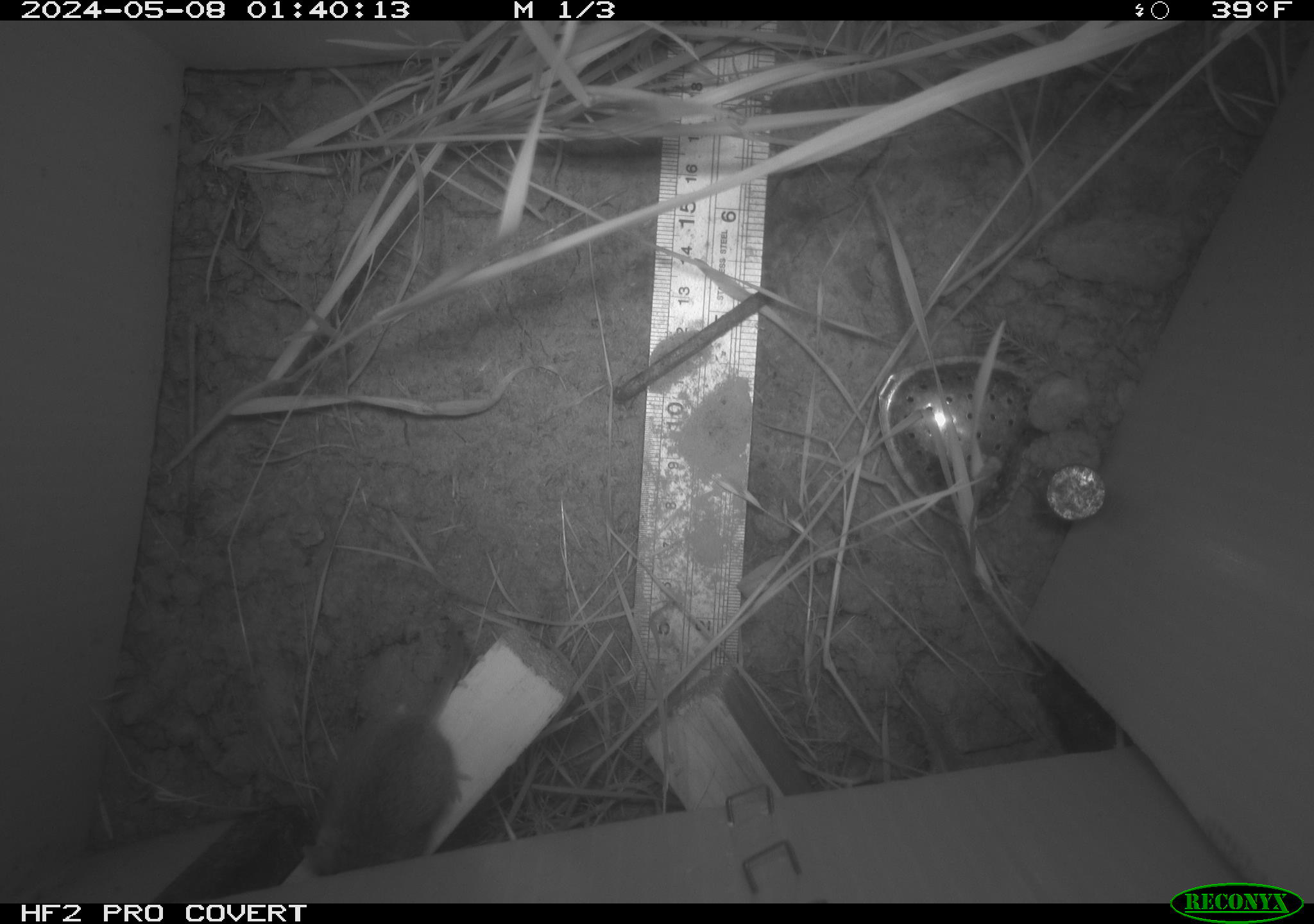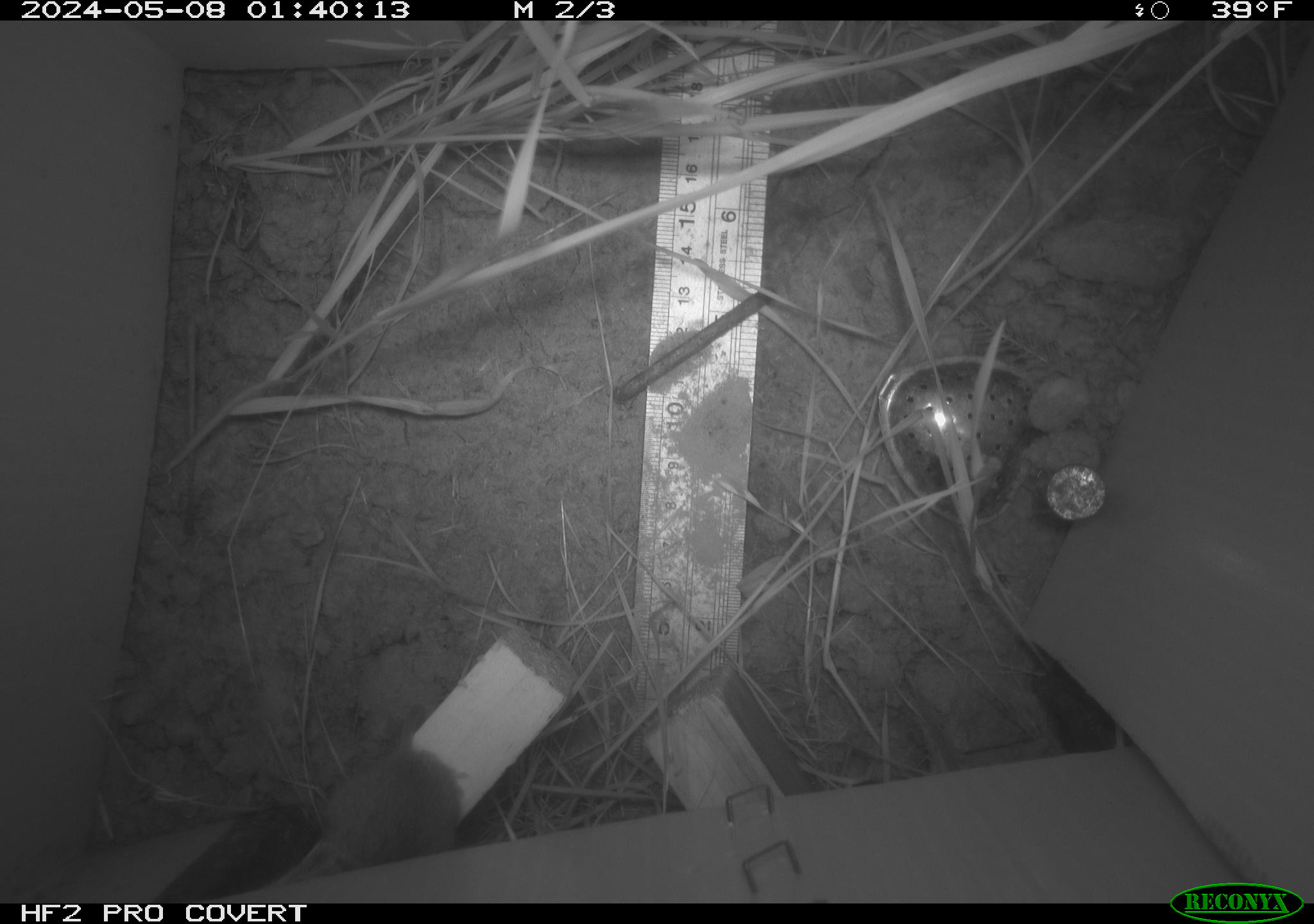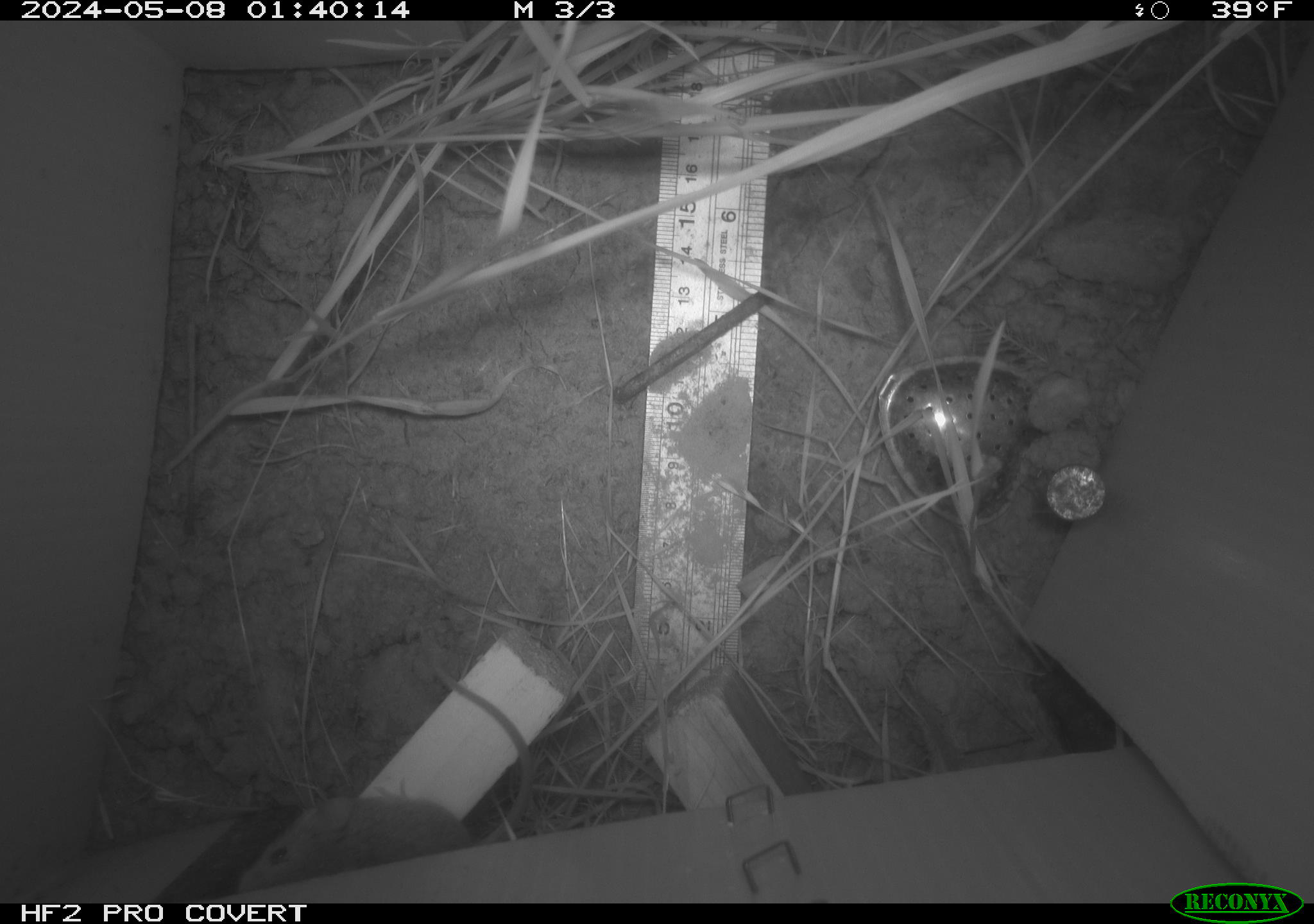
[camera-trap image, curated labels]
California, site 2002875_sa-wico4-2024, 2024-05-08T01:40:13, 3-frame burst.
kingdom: Animalia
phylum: Chordata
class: Mammalia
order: Rodentia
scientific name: Rodentia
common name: mouse species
Mouse species (Rodentia).